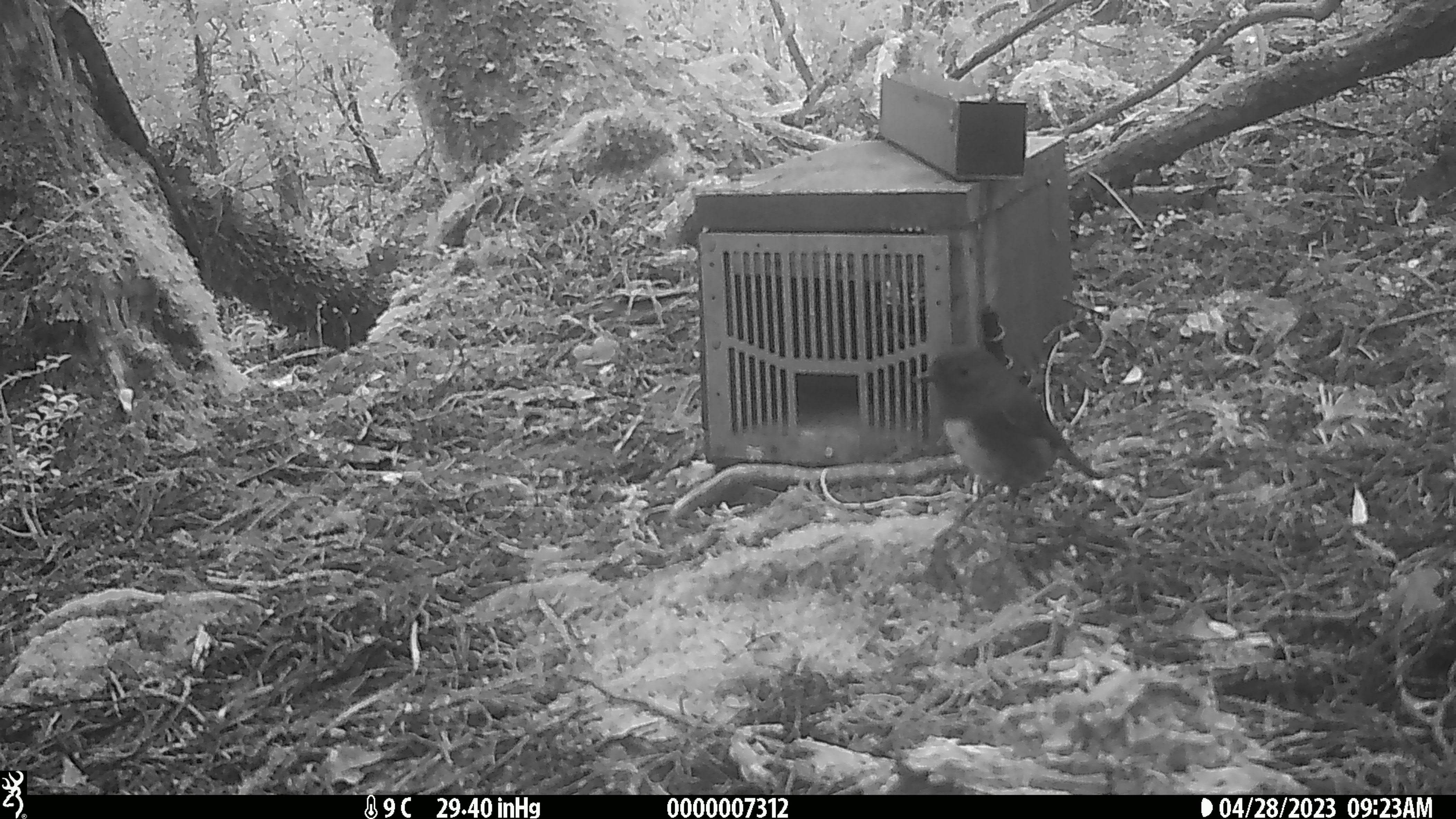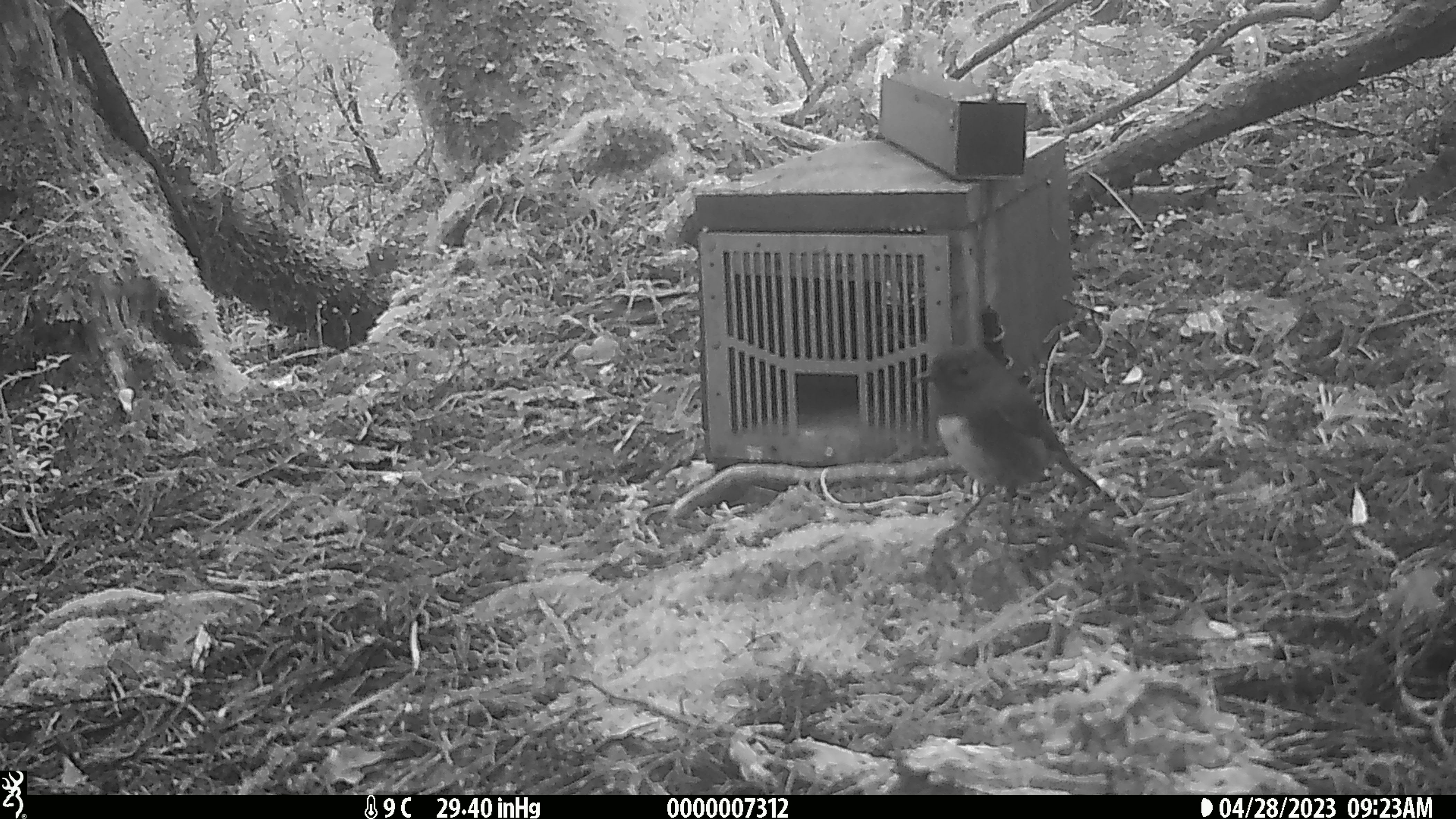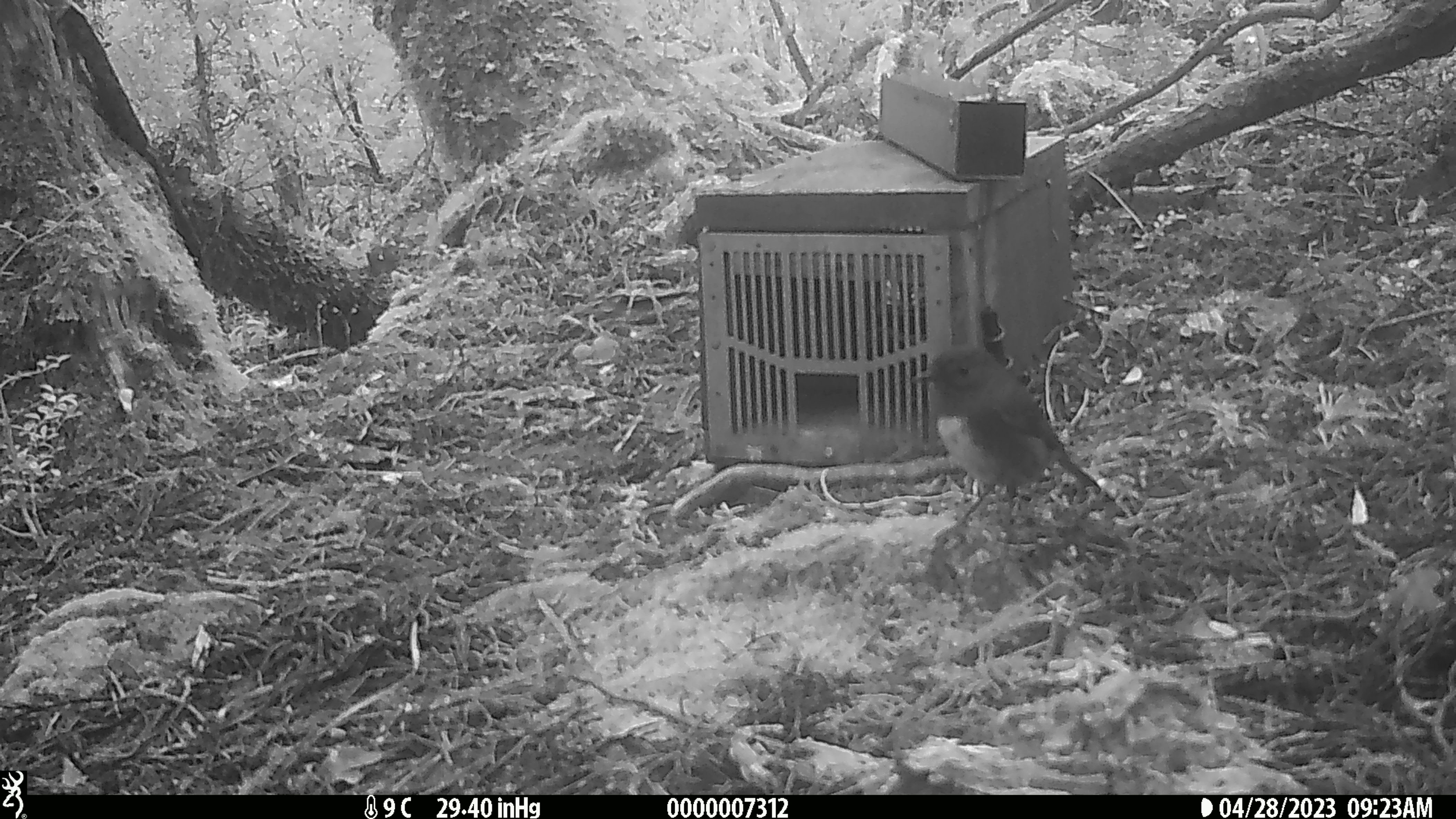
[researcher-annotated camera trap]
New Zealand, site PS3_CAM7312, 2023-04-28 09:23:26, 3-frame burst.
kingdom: Animalia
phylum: Chordata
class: Aves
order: Passeriformes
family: Petroicidae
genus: Petroica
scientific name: Petroica australis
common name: new zealand robin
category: robin